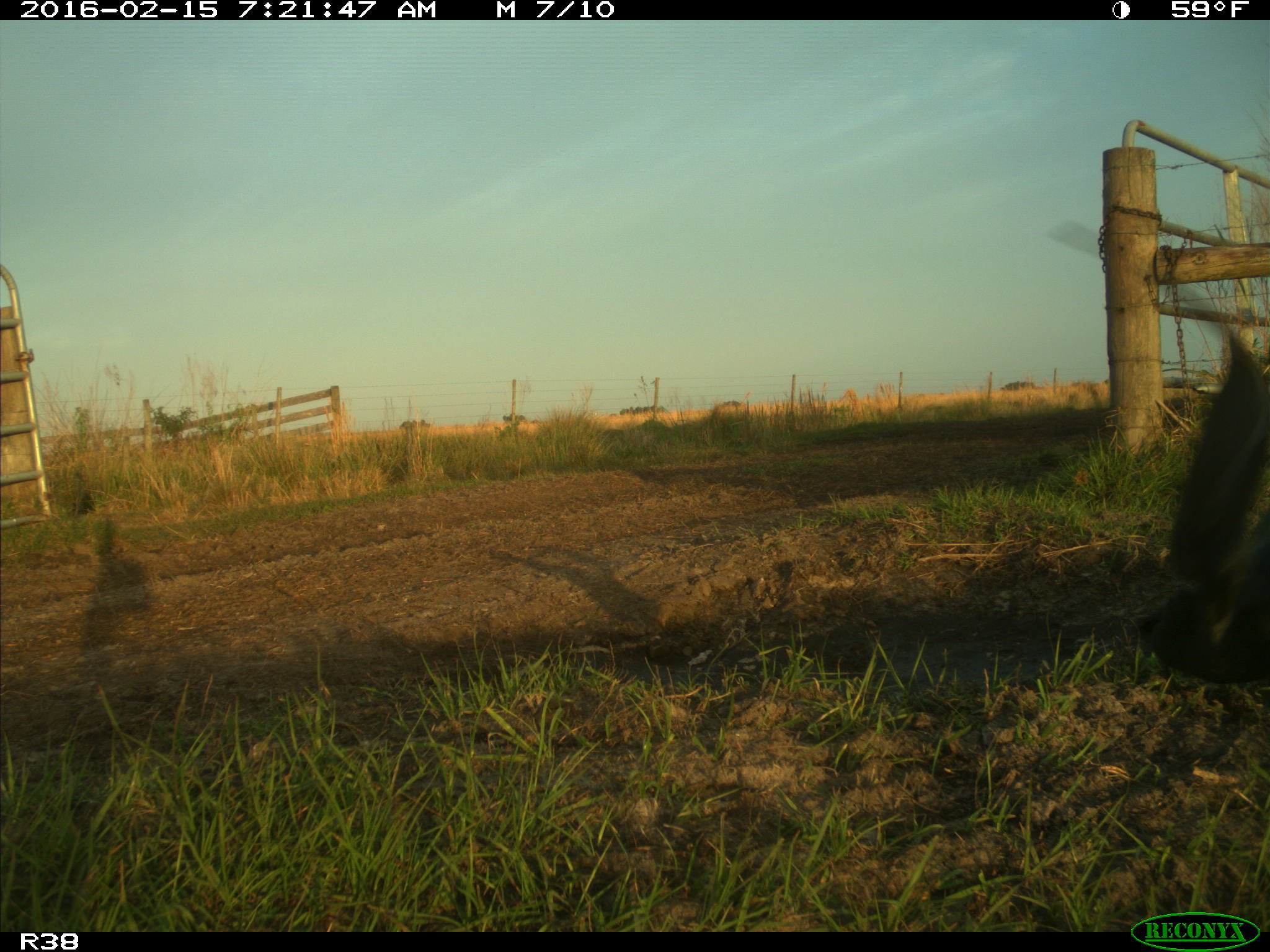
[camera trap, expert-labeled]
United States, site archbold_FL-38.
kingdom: Animalia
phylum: Chordata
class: Aves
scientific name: Aves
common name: birds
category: unidentified bird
Unidentified bird (birds) (Aves).